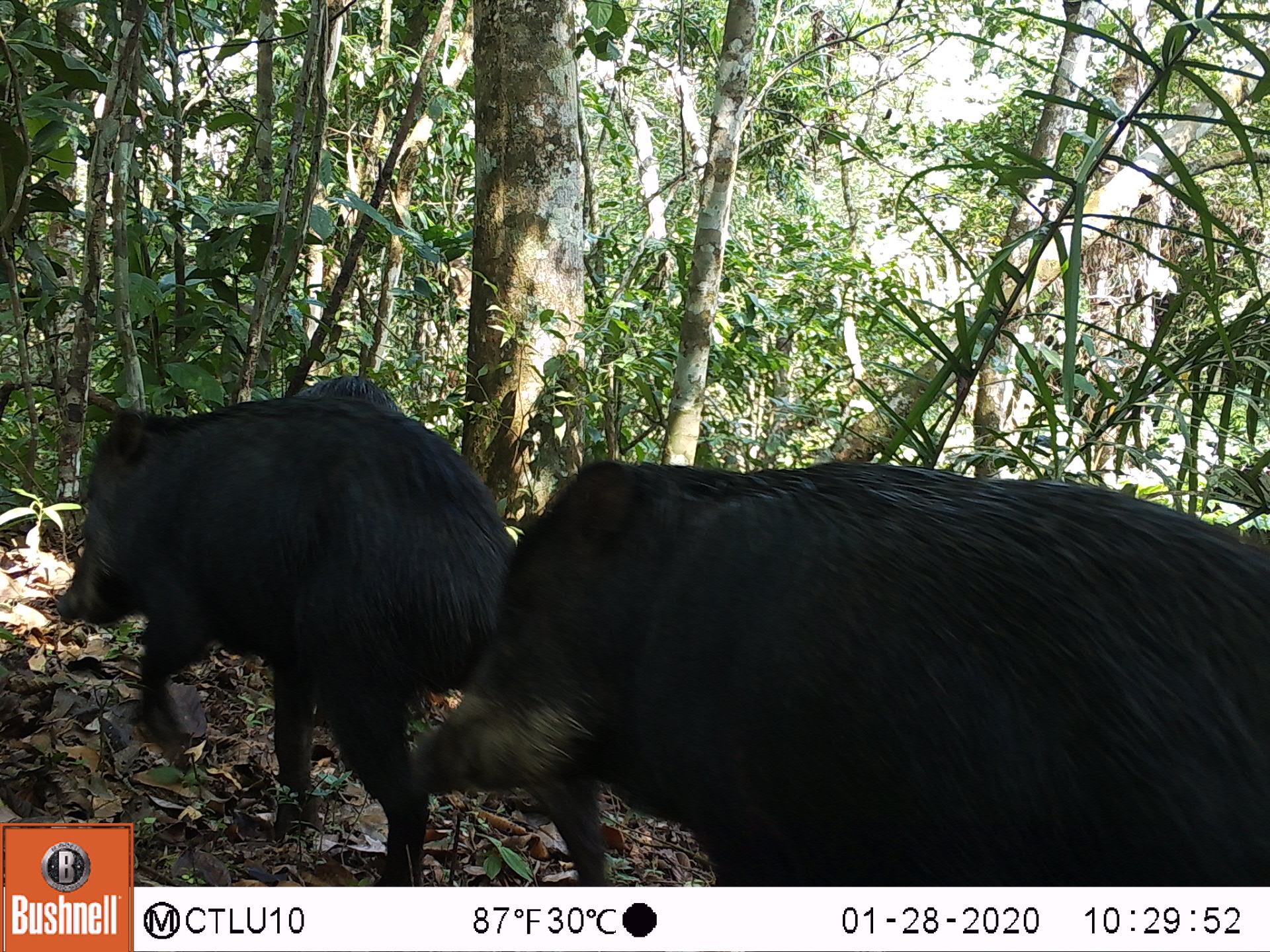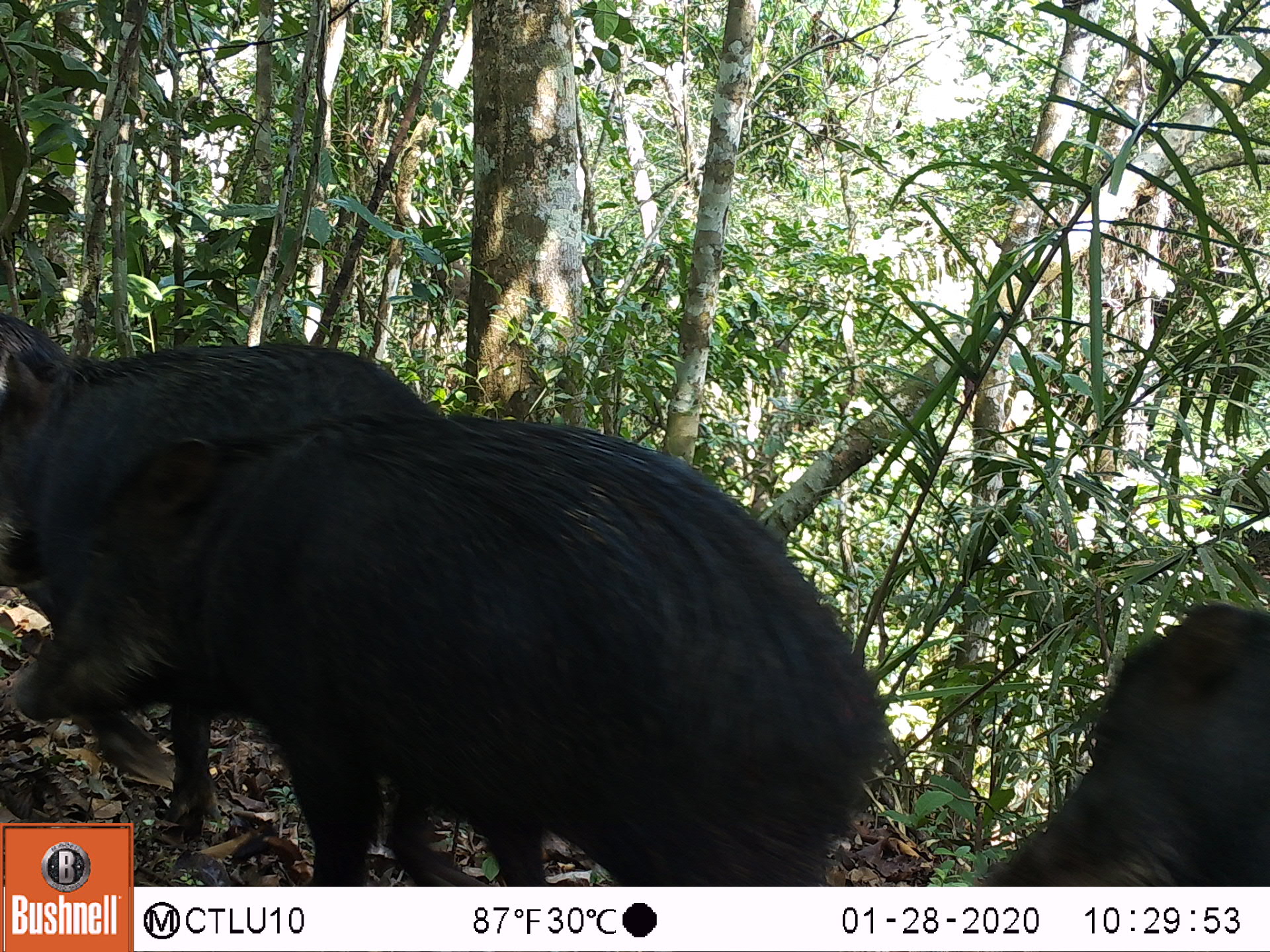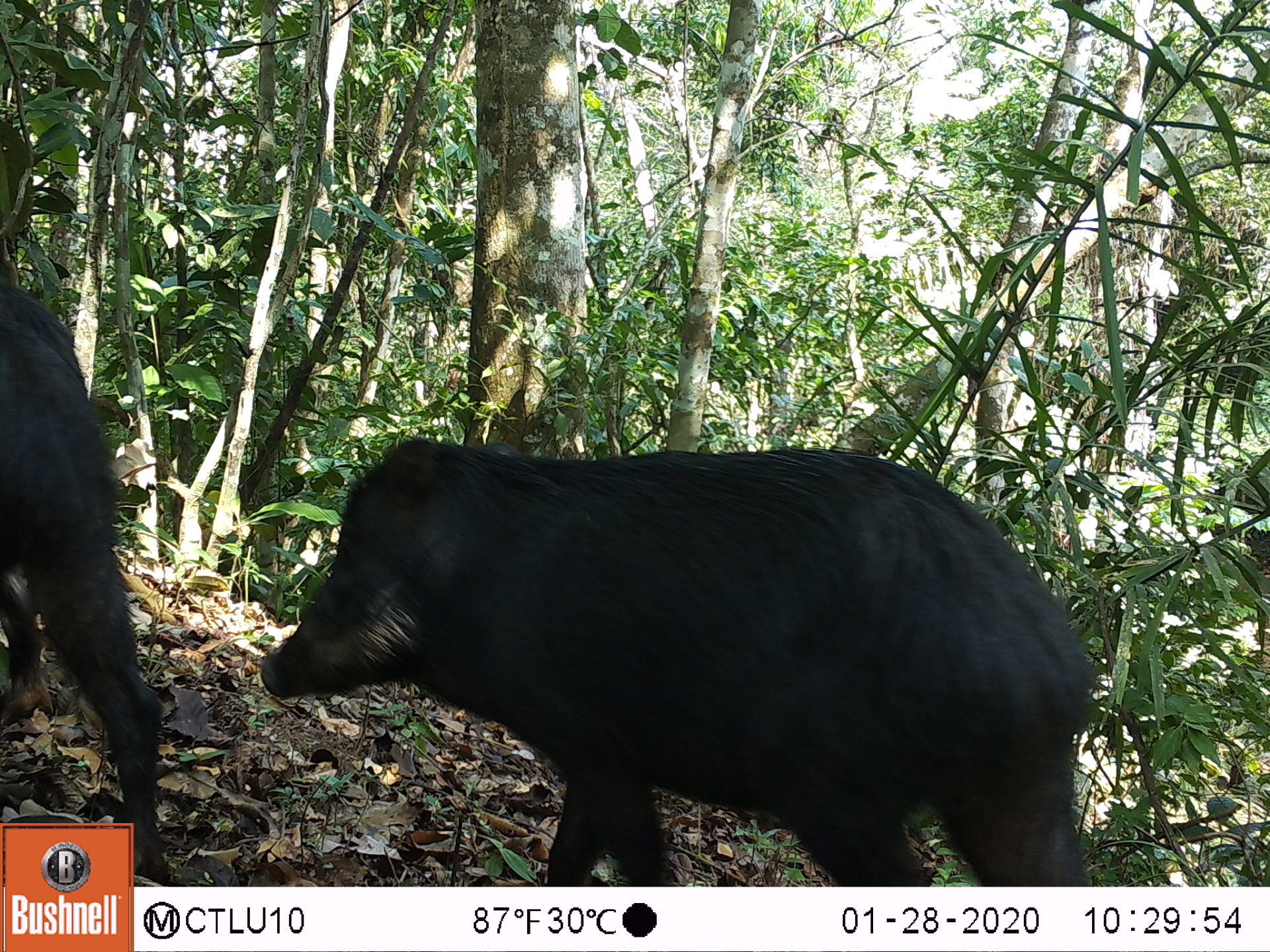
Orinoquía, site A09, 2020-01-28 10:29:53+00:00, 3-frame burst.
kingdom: Animalia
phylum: Chordata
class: Mammalia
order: Artiodactyla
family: Tayassuidae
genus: Tayassu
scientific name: Tayassu pecari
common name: white-lipped peccary